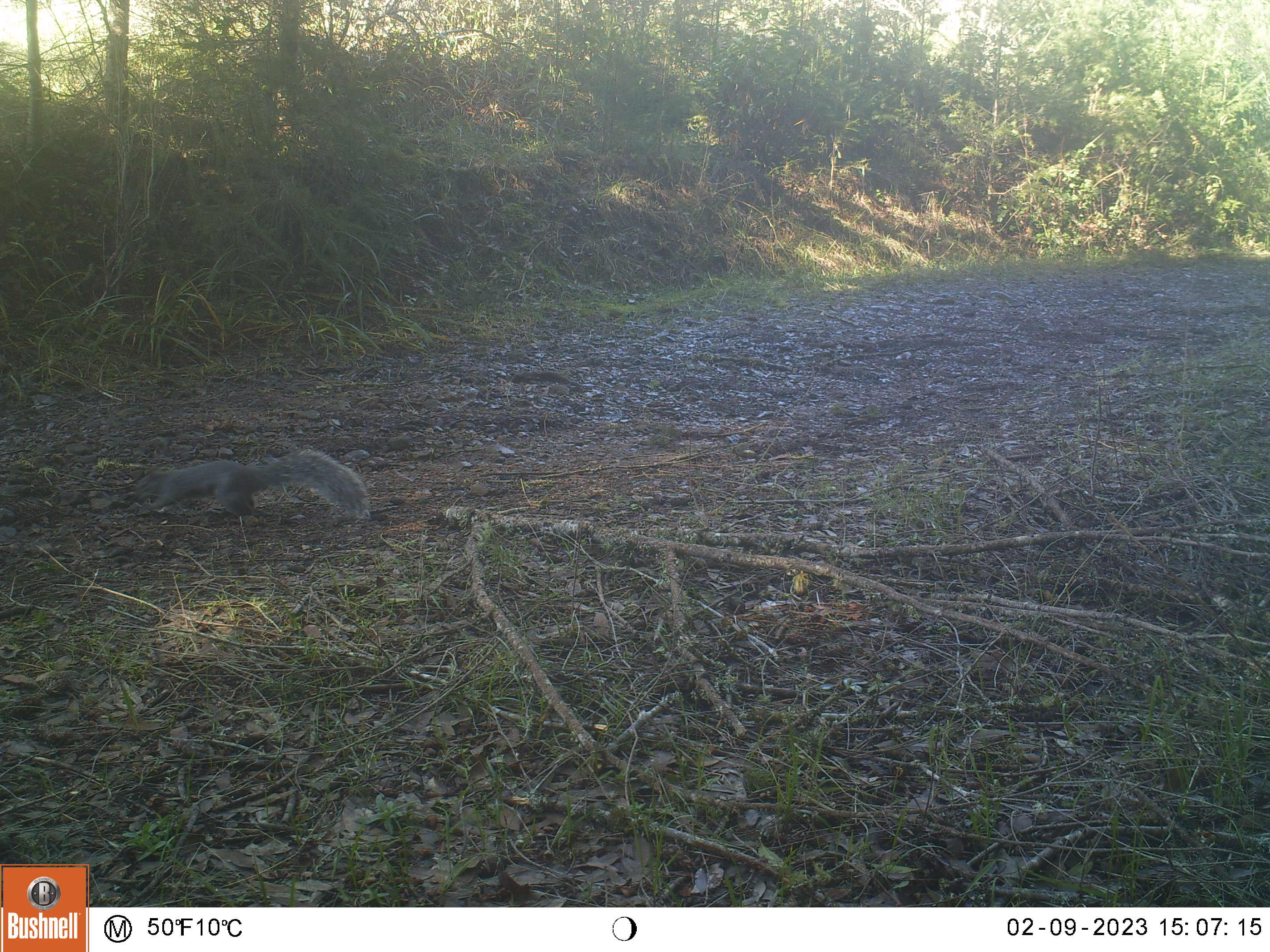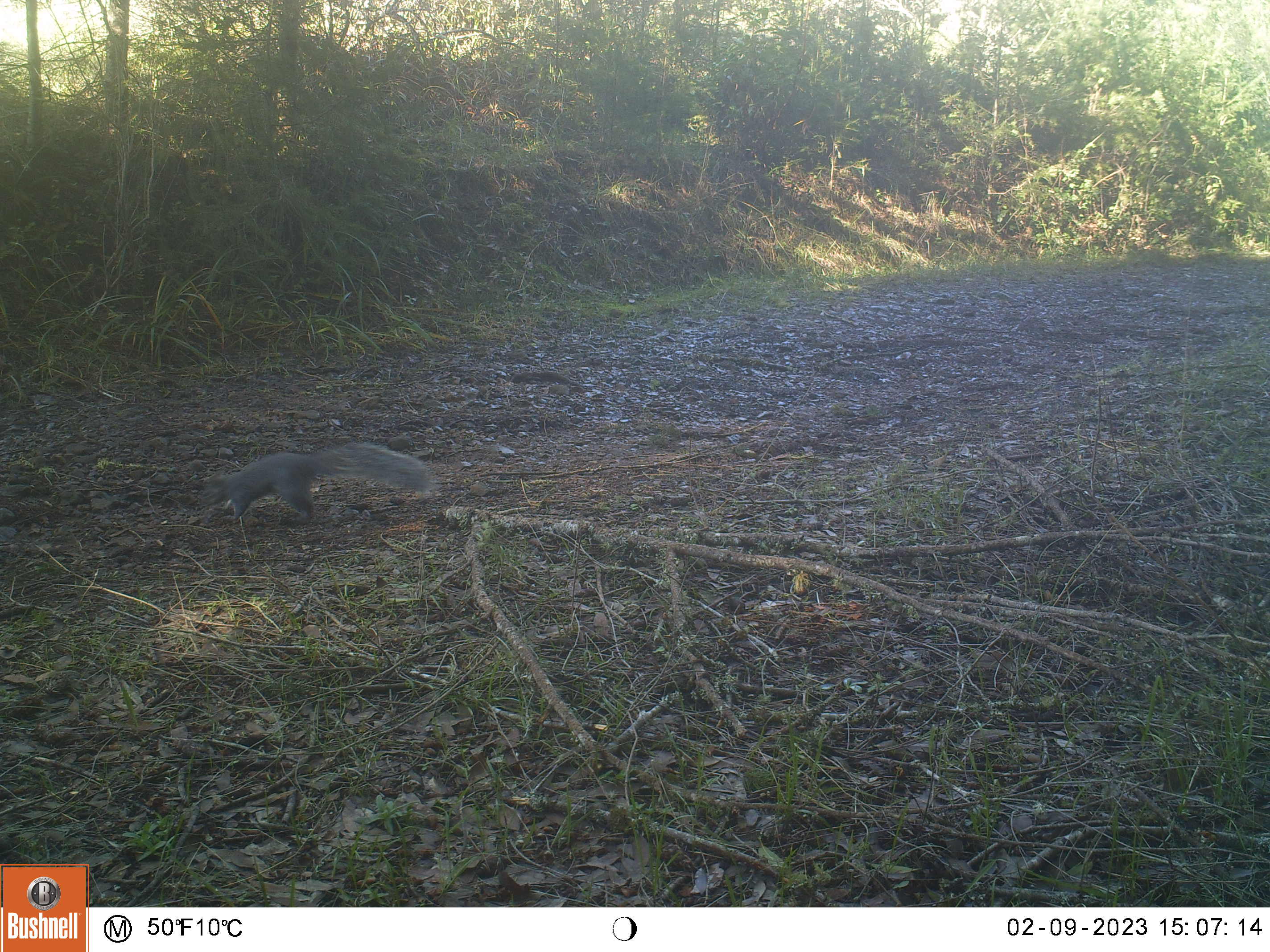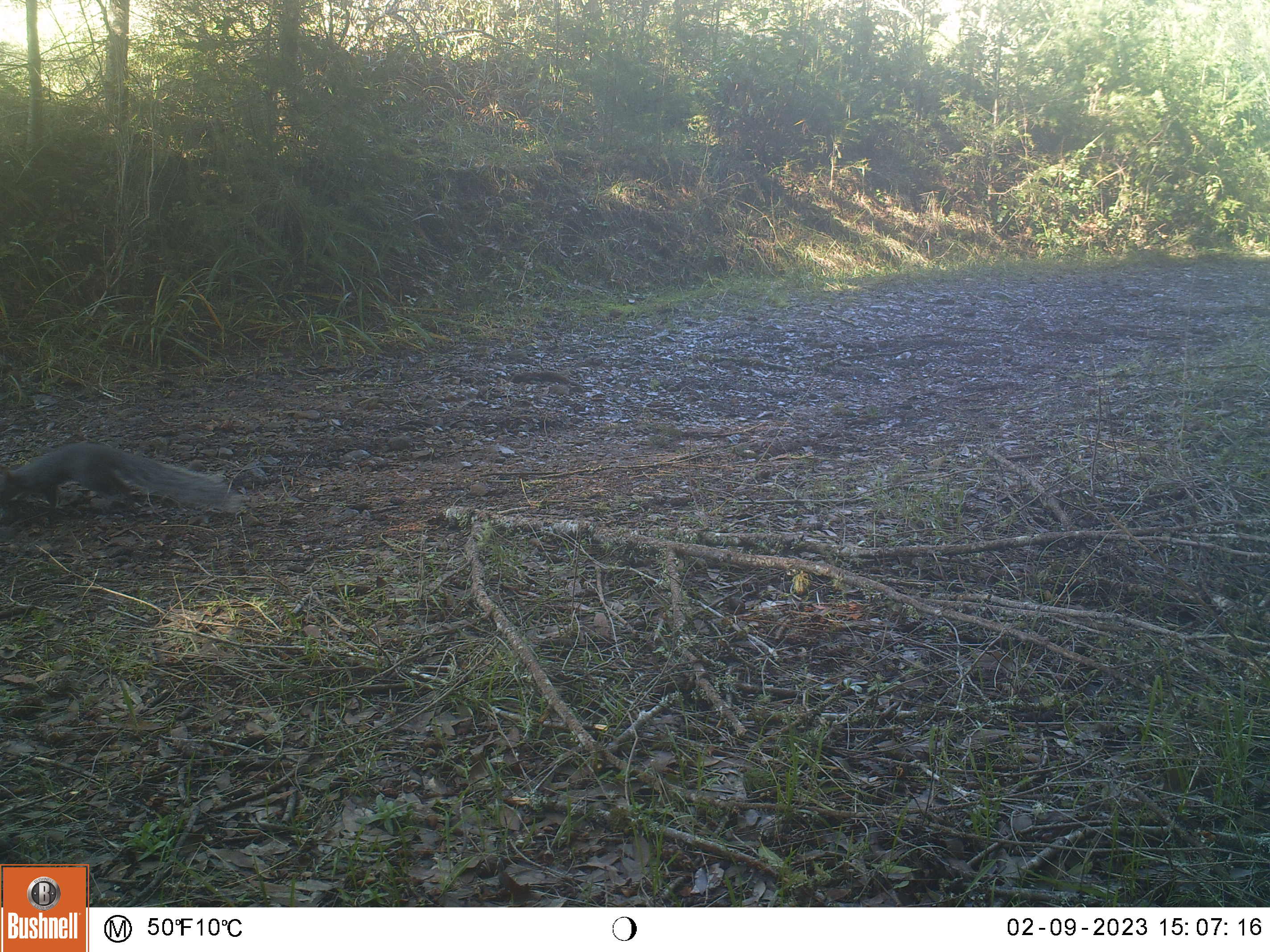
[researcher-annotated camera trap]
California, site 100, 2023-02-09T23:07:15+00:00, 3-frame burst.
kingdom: Animalia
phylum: Chordata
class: Mammalia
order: Rodentia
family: Sciuridae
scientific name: Sciuridae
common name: squirrel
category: unknown squirrel